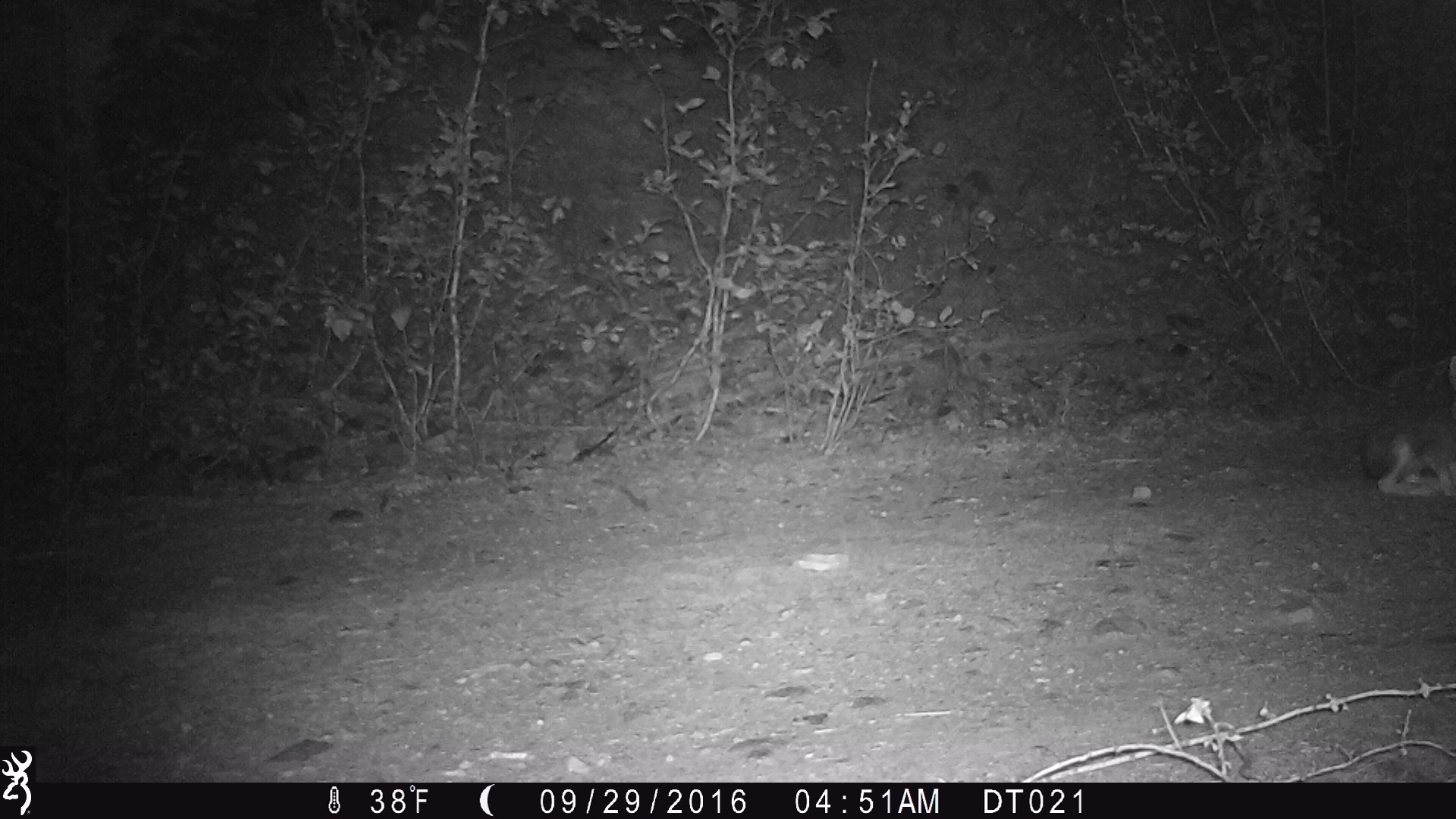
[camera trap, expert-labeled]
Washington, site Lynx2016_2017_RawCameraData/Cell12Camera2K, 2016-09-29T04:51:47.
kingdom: Animalia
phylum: Chordata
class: Mammalia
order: Lagomorpha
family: Leporidae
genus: Lepus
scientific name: Lepus americanus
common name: snowshoe hare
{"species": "Lepus americanus (snowshoe hare)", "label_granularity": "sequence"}